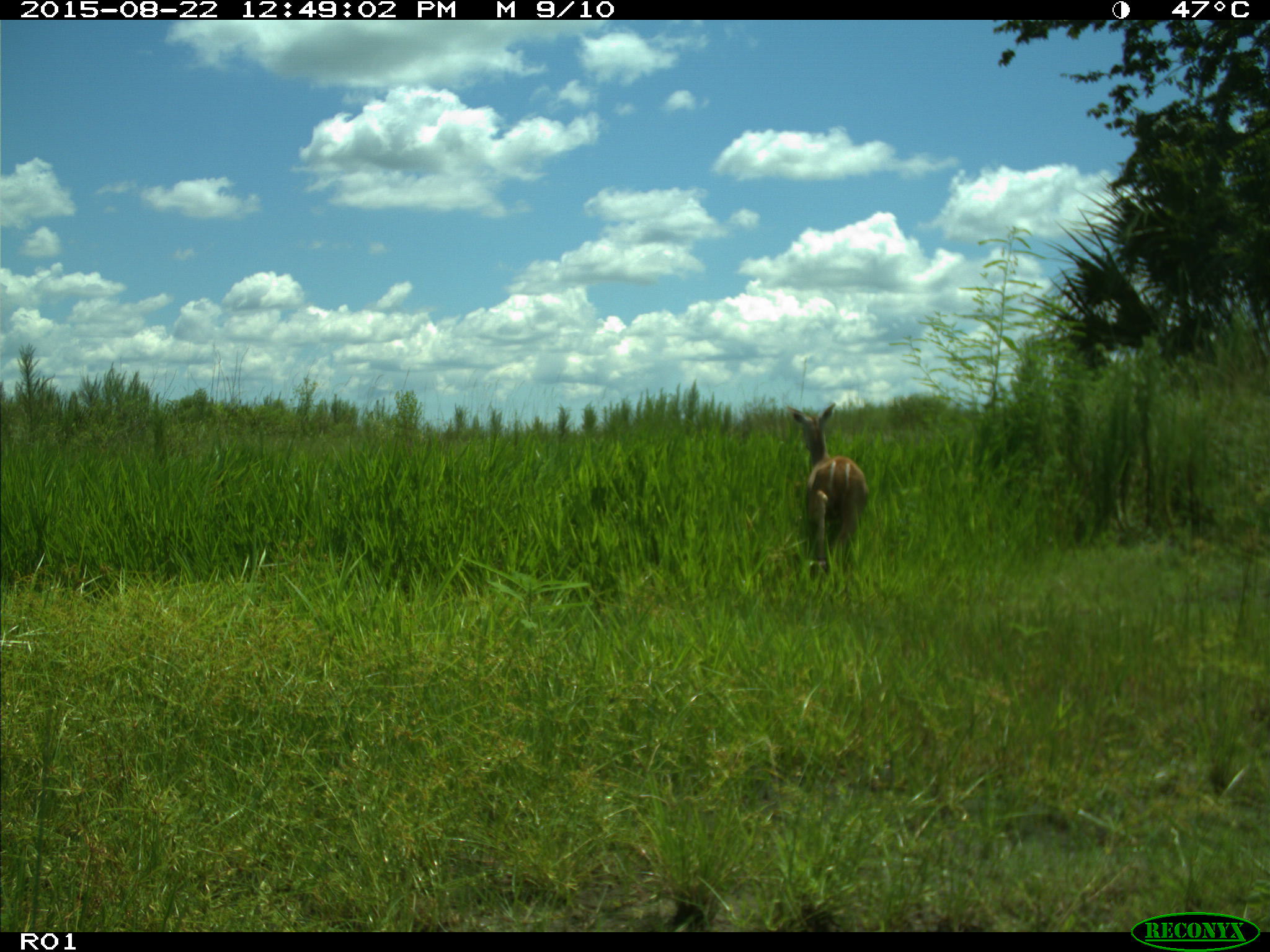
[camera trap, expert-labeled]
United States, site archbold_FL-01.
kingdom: Animalia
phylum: Chordata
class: Mammalia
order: Artiodactyla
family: Cervidae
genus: Odocoileus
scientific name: Odocoileus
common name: deer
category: unidentified deer